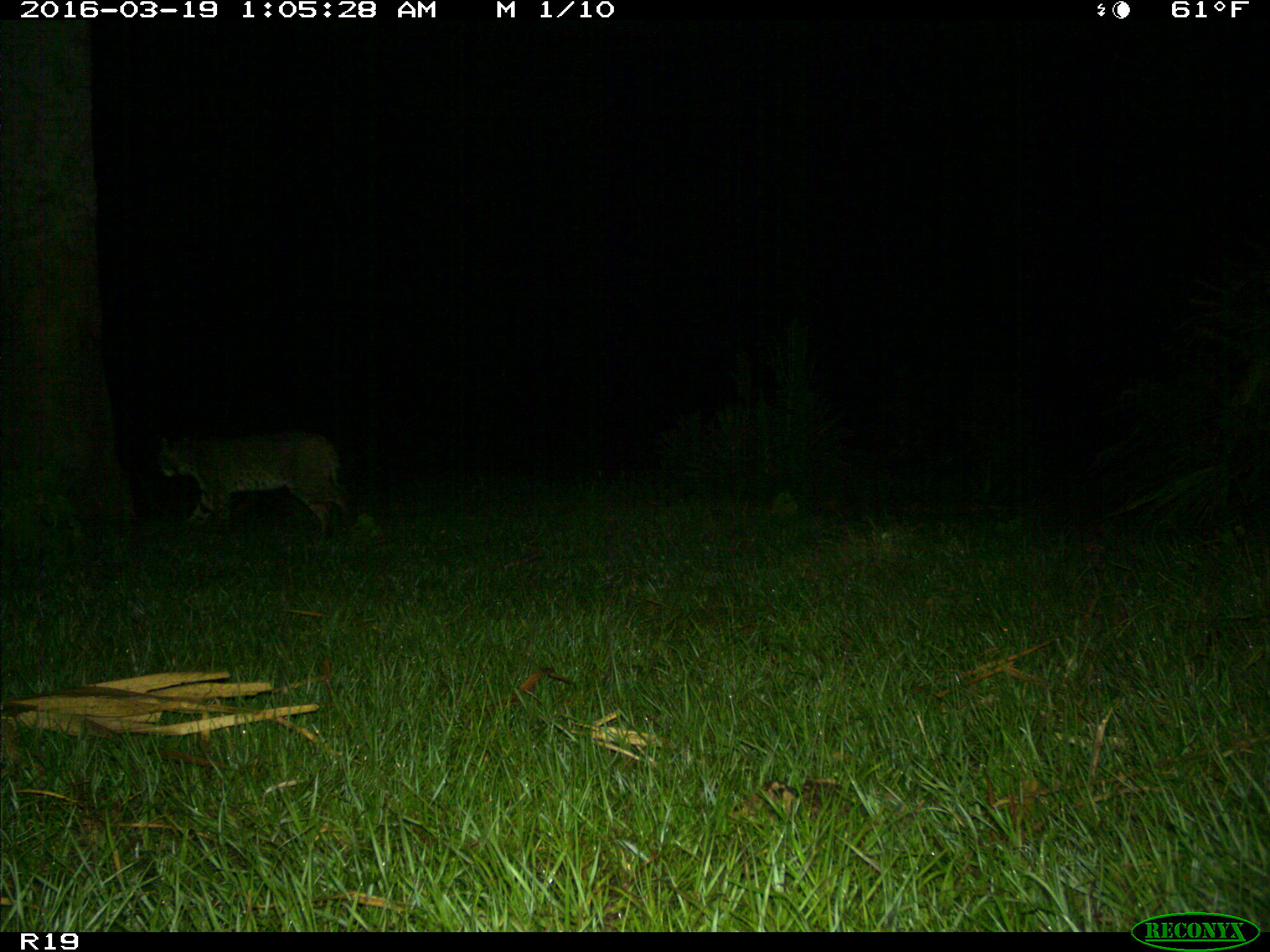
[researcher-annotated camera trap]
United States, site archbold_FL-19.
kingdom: Animalia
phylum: Chordata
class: Mammalia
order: Carnivora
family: Felidae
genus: Lynx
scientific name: Lynx rufus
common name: bobcat